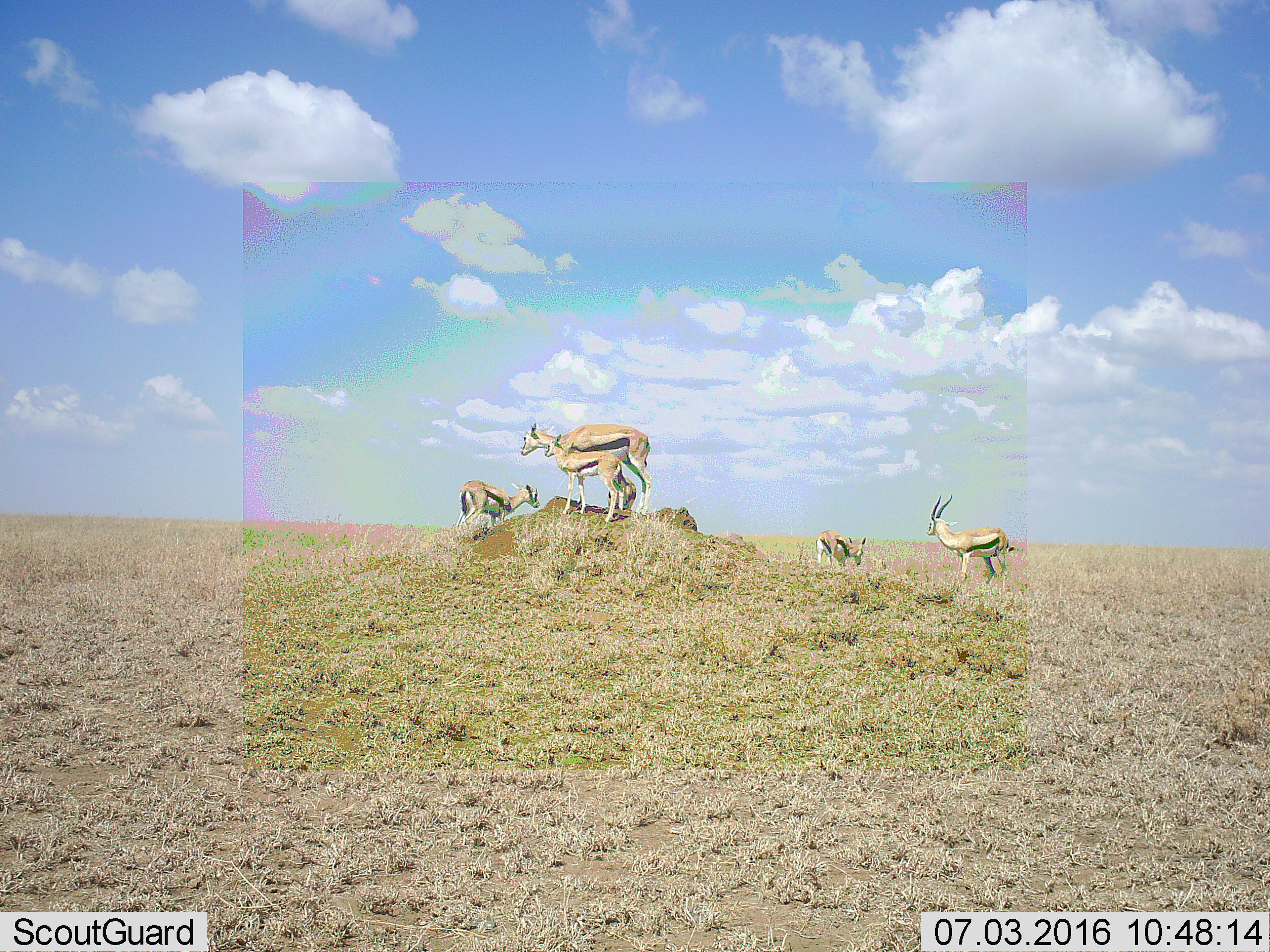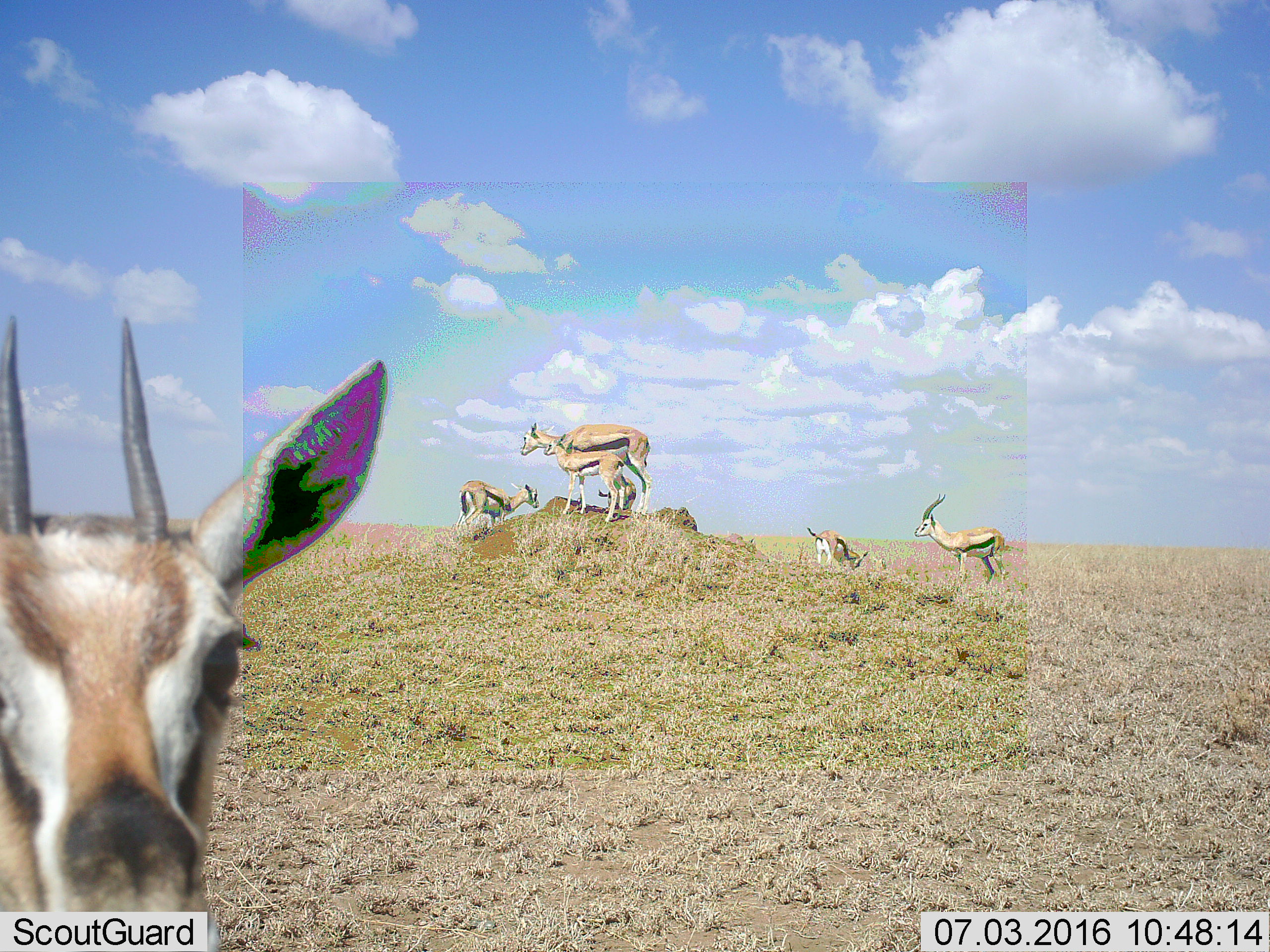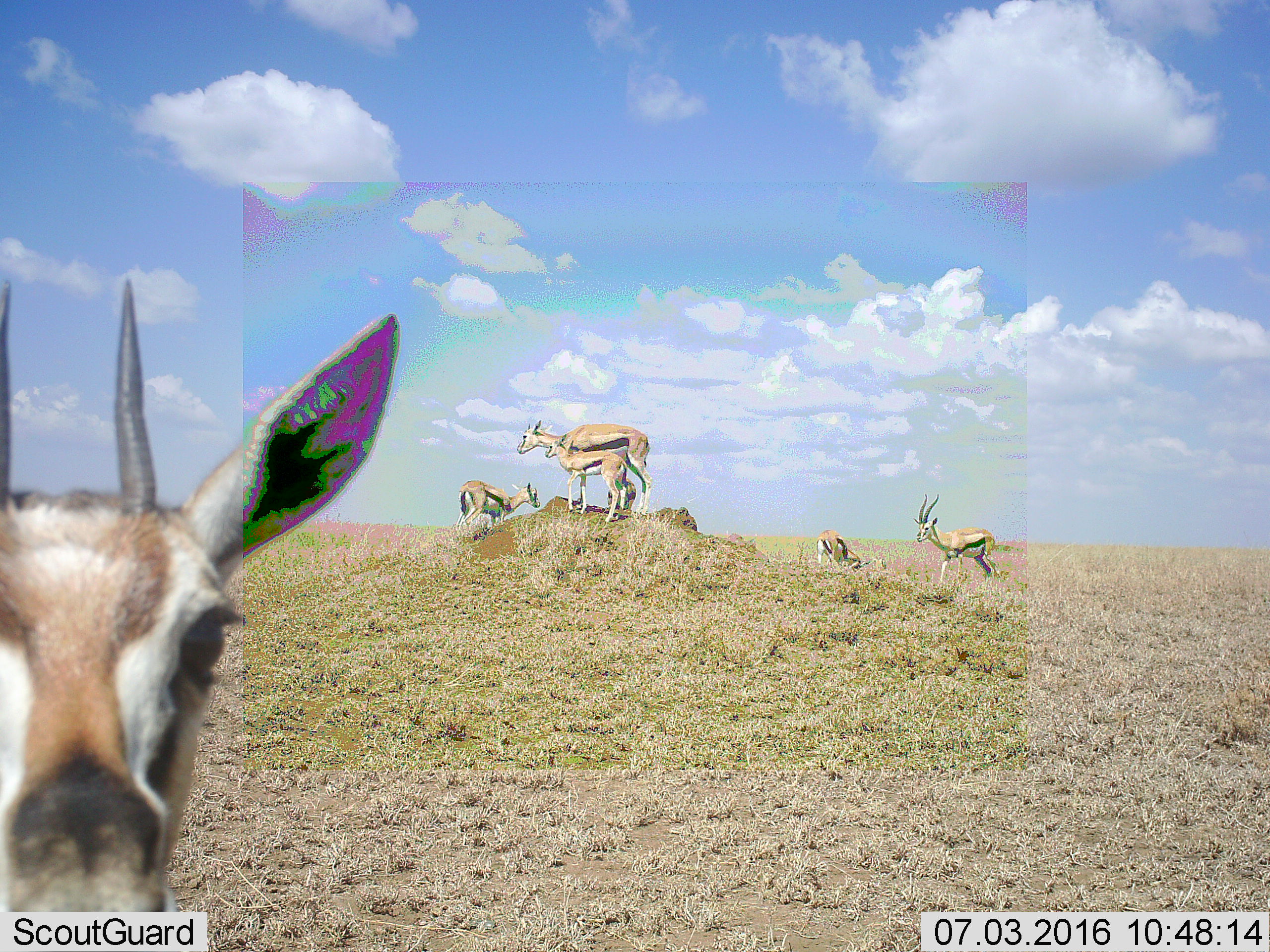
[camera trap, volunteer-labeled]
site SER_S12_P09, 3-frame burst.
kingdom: Animalia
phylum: Chordata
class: Mammalia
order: Artiodactyla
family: Bovidae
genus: Eudorcas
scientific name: Eudorcas thomsonii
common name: thomson's gazelle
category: gazellethomsons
Gazellethomsons (thomson's gazelle) (Eudorcas thomsonii), count 6. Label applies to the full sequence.